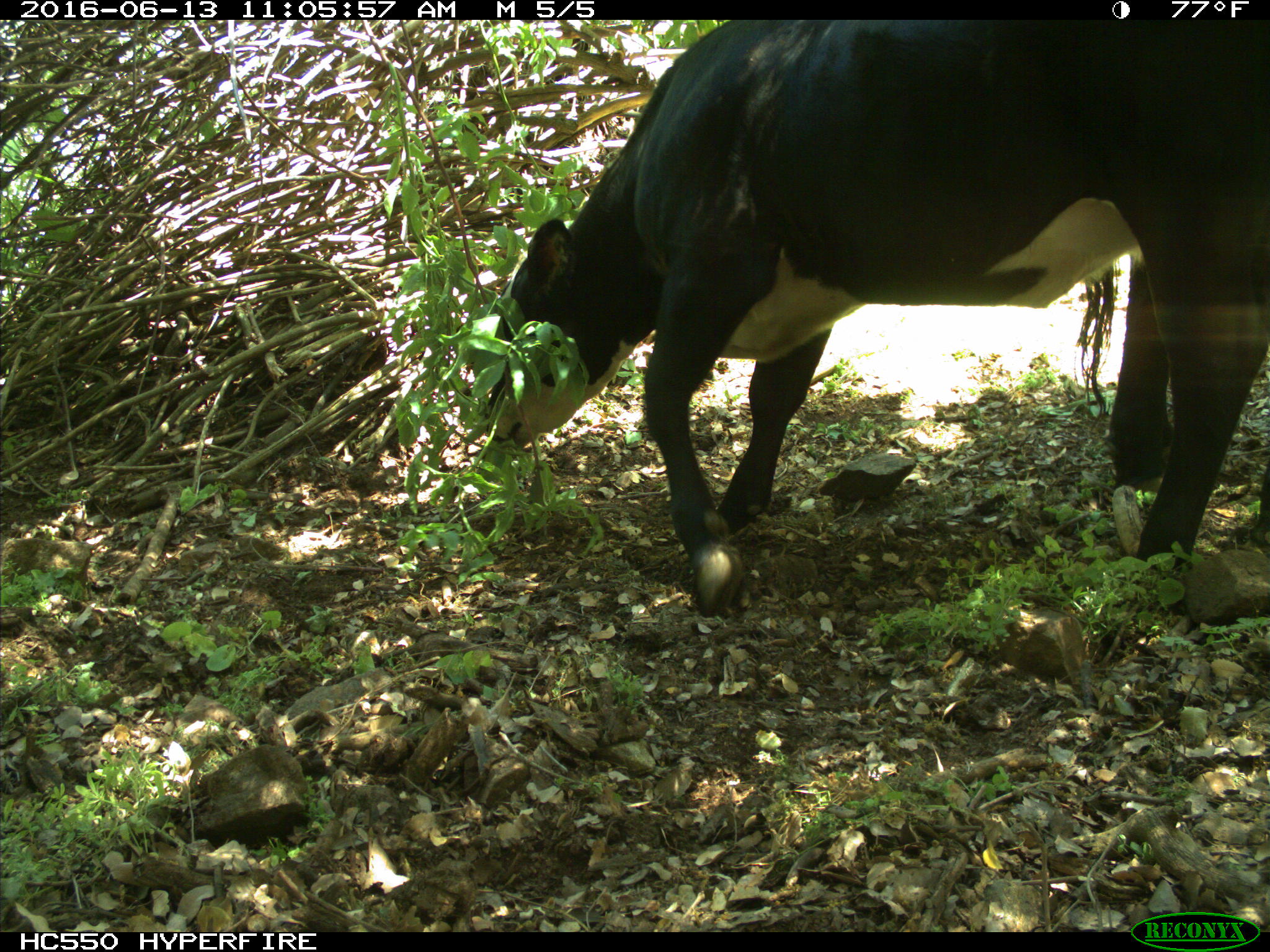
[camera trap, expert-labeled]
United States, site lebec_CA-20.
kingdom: Animalia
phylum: Chordata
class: Mammalia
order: Artiodactyla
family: Bovidae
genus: Bos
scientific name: Bos taurus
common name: domestic cow